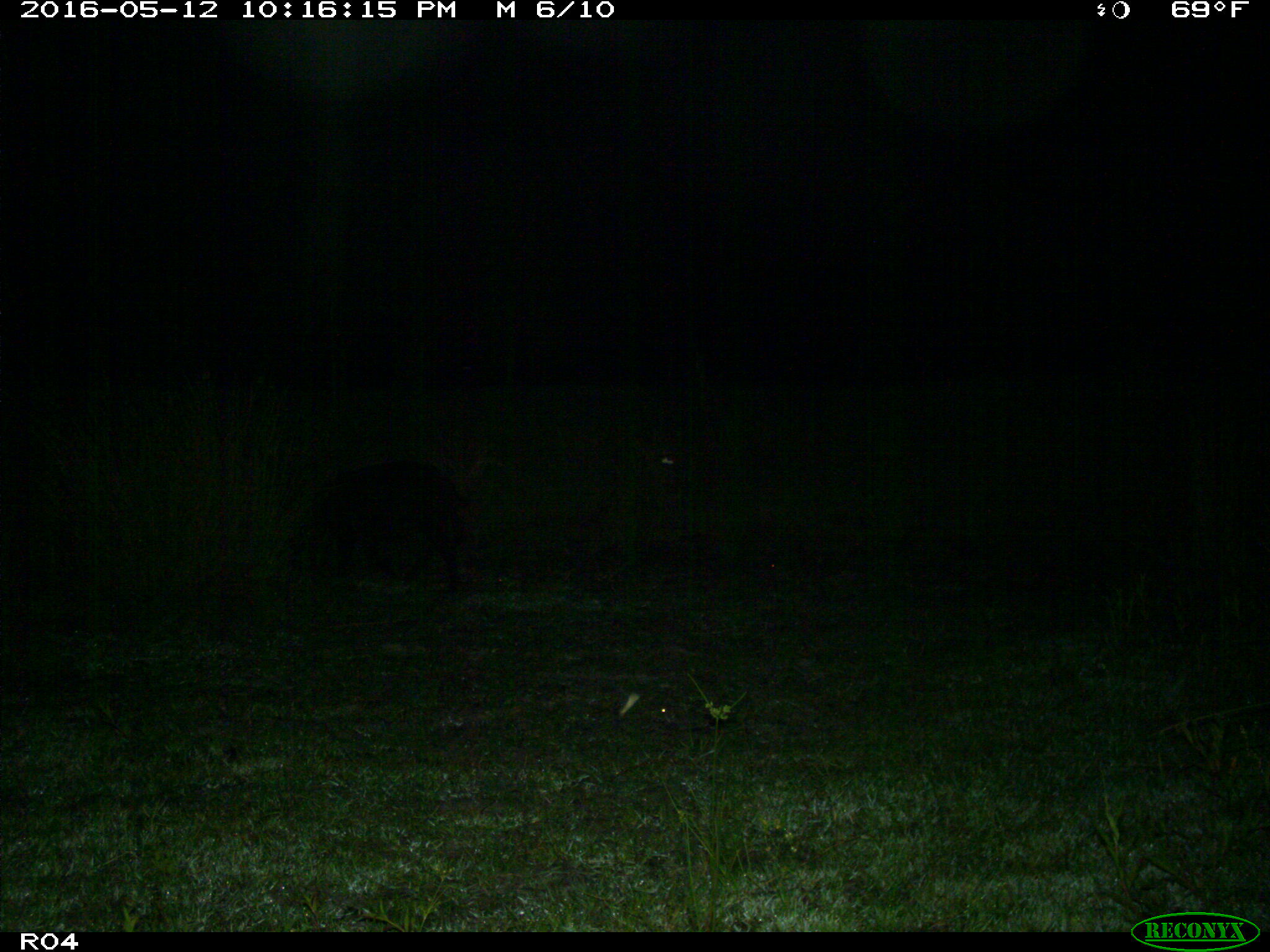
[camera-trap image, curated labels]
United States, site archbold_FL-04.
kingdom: Animalia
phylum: Chordata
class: Mammalia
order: Artiodactyla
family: Suidae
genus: Sus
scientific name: Sus scrofa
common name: wild boar